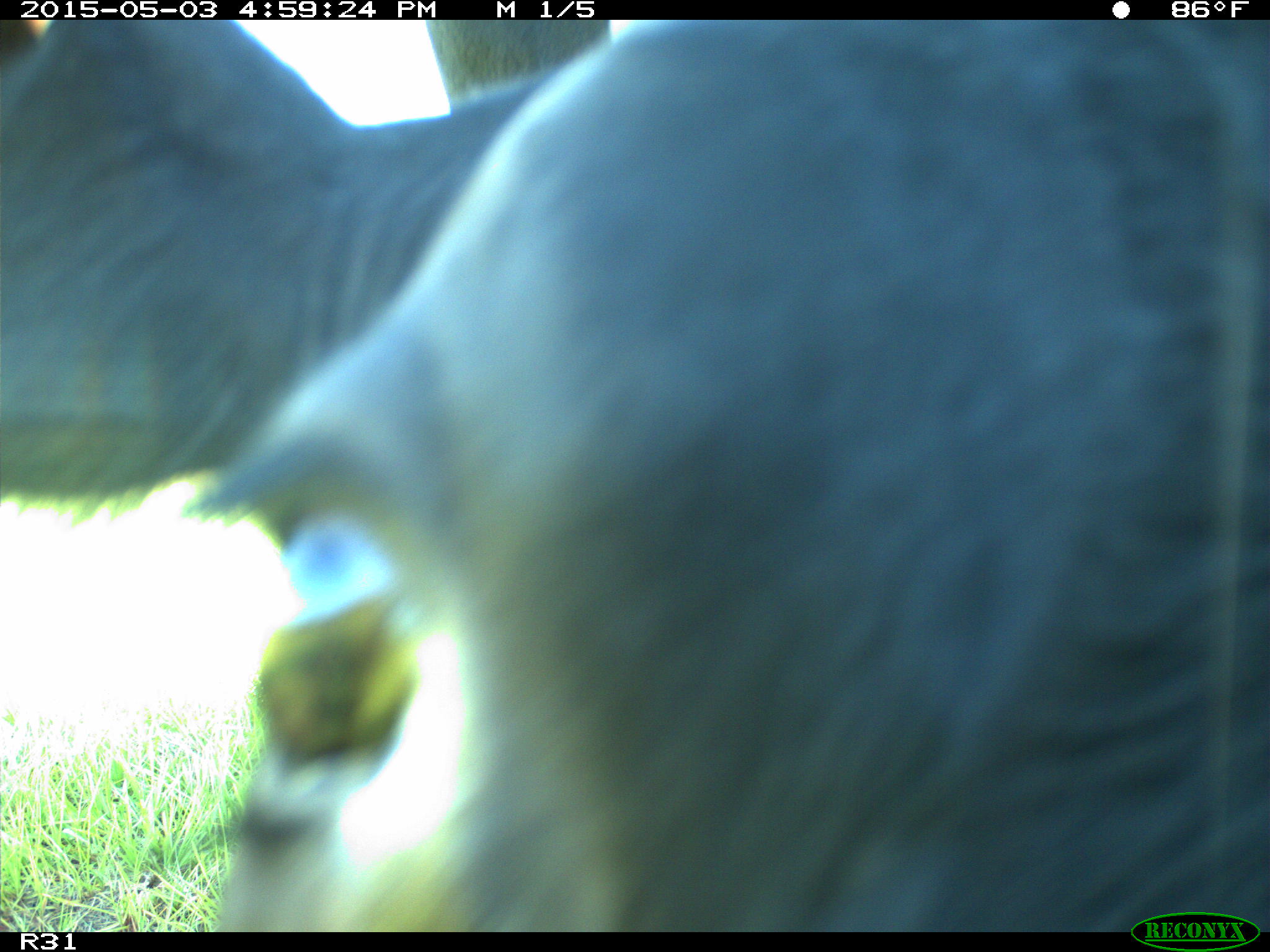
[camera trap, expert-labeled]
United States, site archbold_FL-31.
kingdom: Animalia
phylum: Chordata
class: Mammalia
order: Artiodactyla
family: Bovidae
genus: Bos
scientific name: Bos taurus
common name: domestic cow